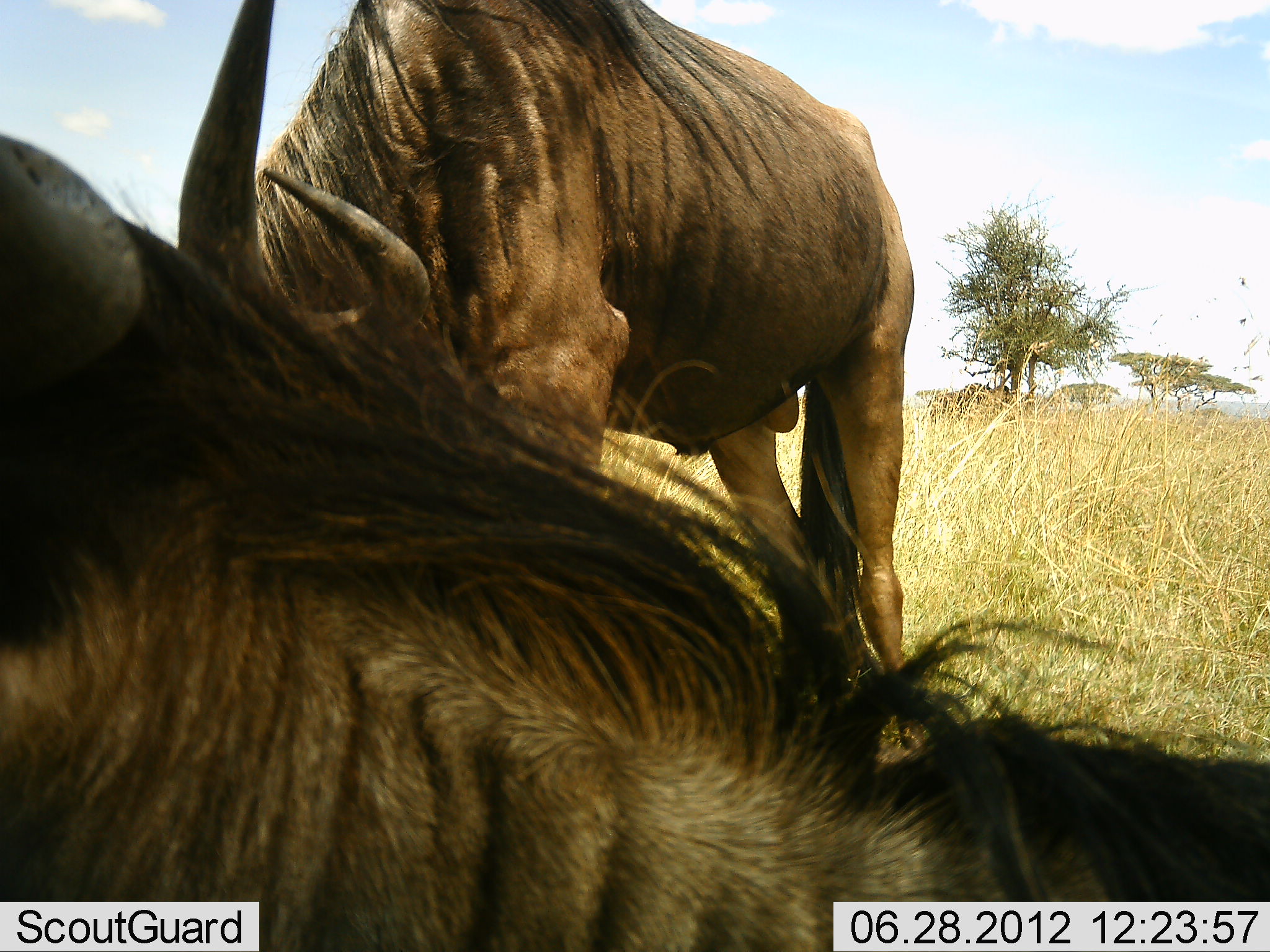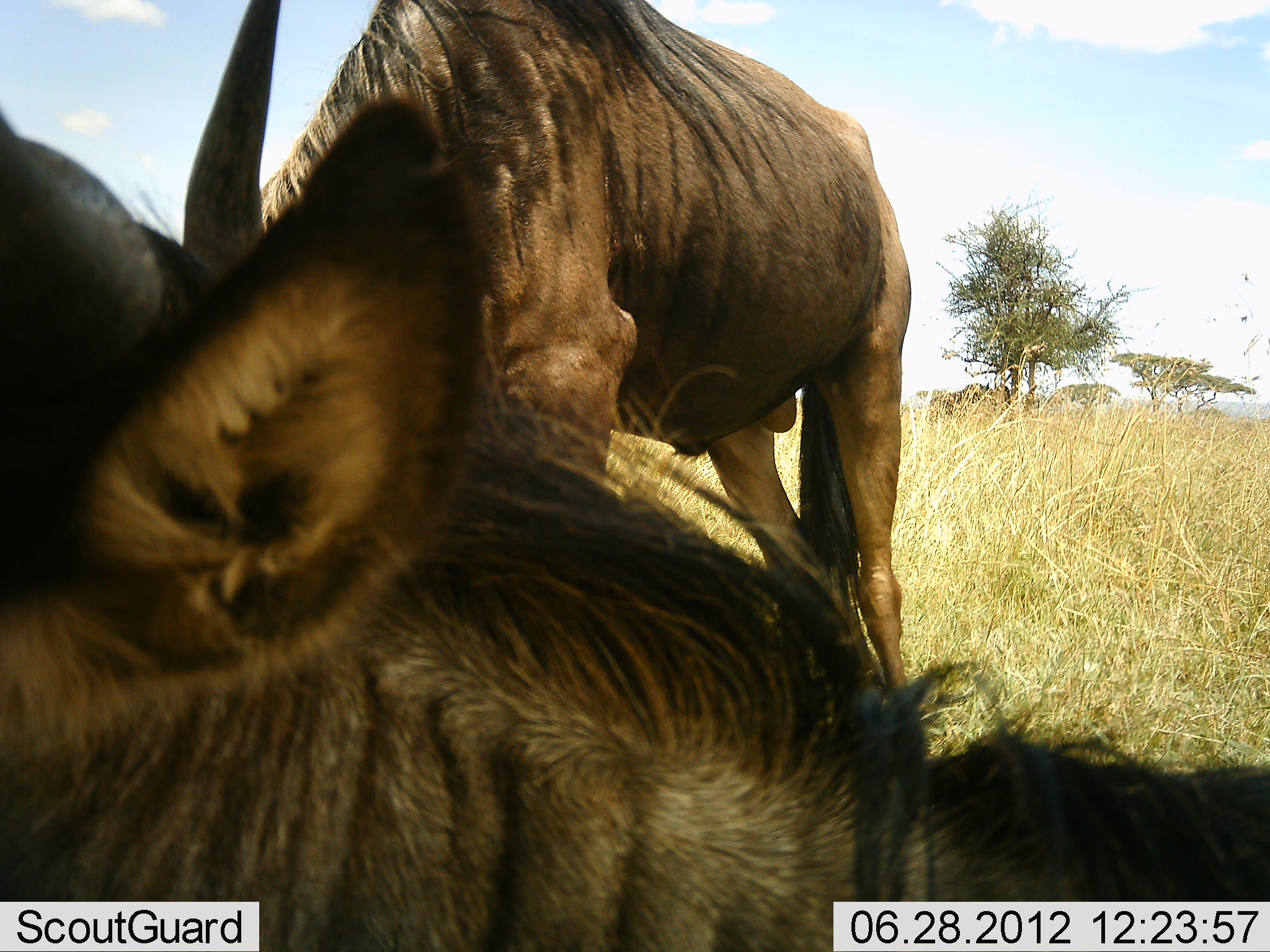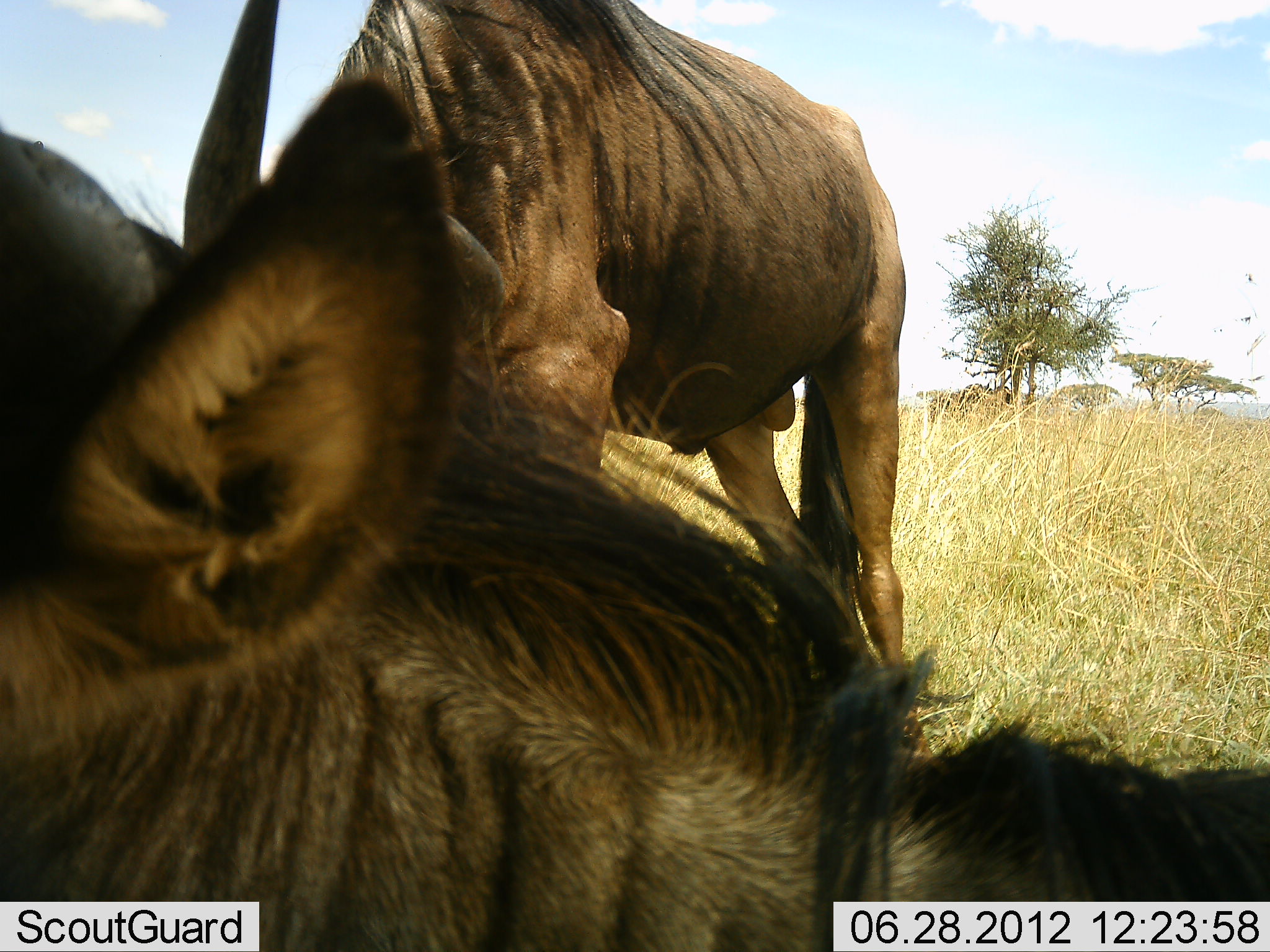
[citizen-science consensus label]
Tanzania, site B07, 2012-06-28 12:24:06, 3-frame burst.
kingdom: Animalia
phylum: Chordata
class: Mammalia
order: Artiodactyla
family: Bovidae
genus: Connochaetes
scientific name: Connochaetes taurinus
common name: blue wildebeest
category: wildebeest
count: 2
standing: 70%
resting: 80%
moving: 0%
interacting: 0%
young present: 0%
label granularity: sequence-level